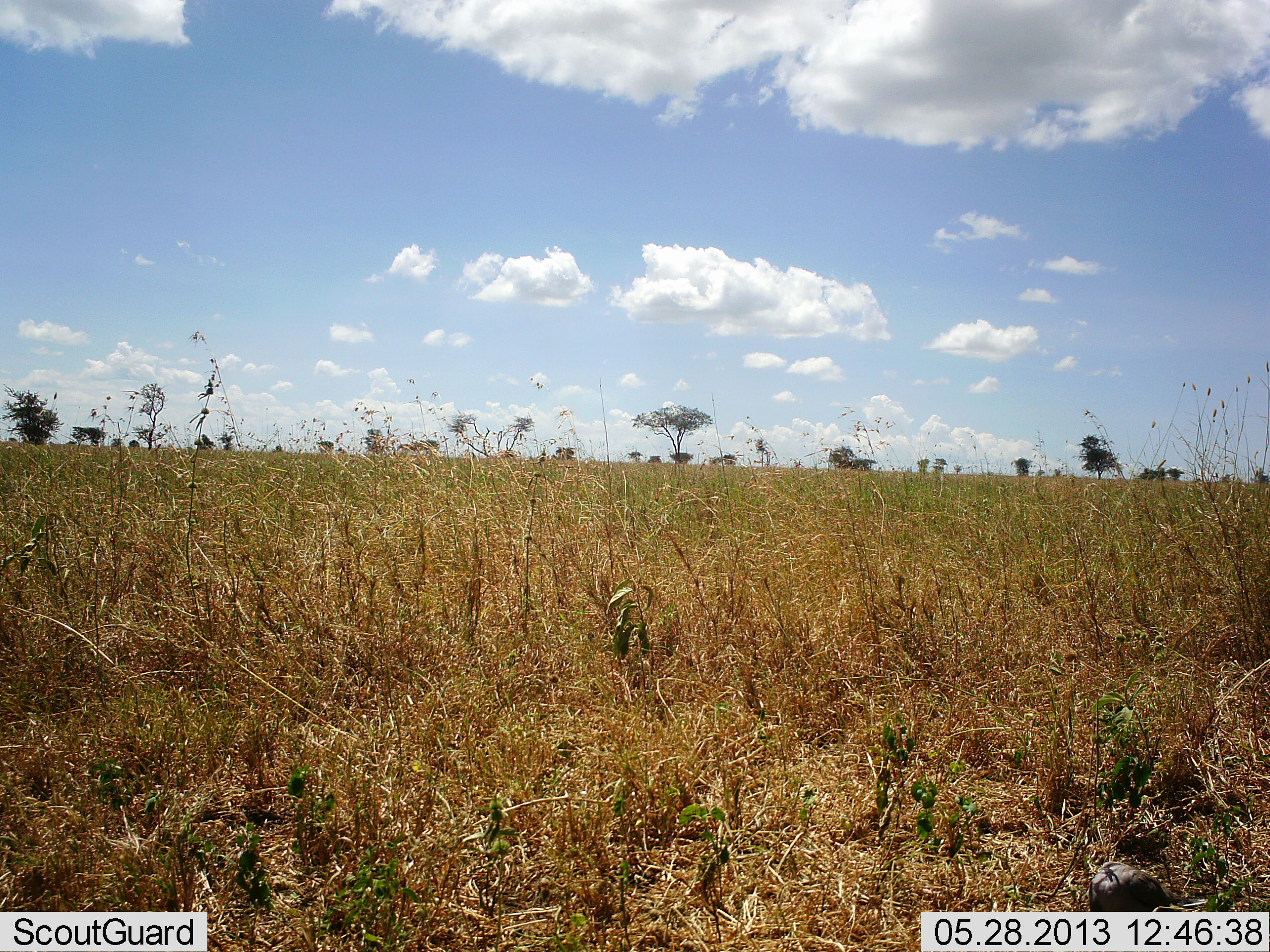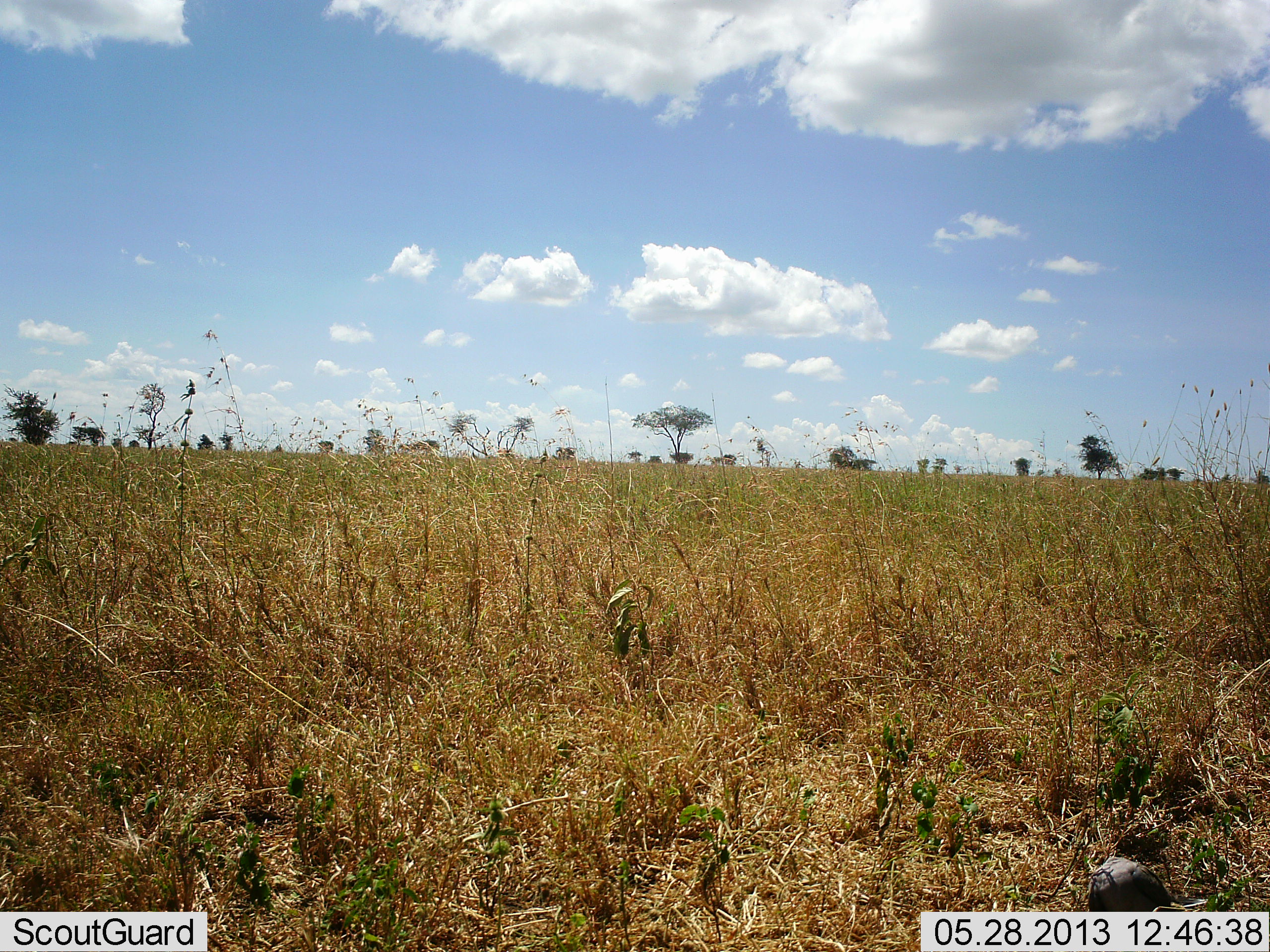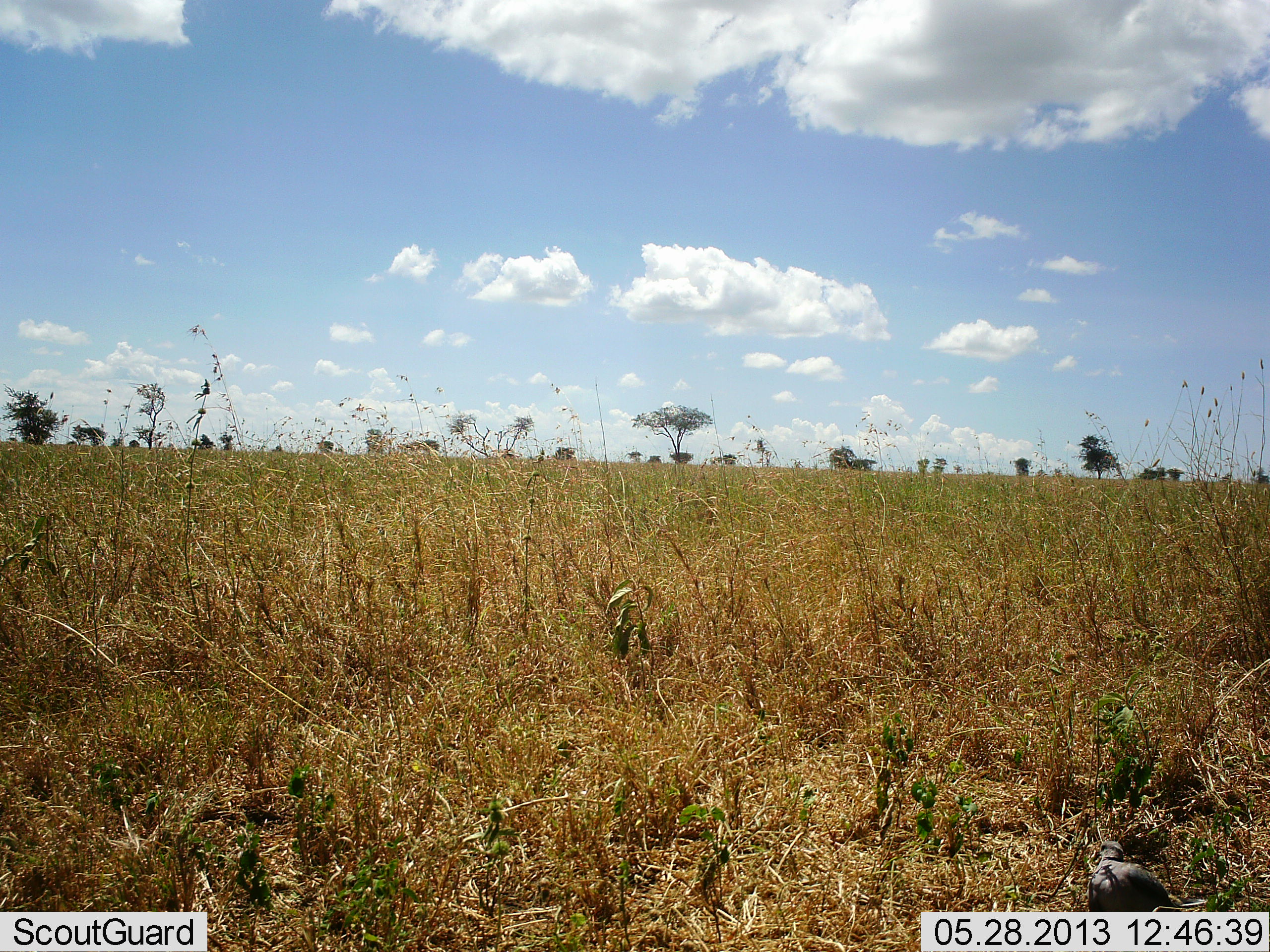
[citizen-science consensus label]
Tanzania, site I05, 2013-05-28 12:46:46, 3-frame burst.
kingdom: Animalia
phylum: Chordata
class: Aves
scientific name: Aves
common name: bird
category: otherbird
Otherbird (bird) (Aves), count 1. Behavior (volunteer vote fractions): standing 47%, resting 0%, moving 24%, interacting 0%. Young present (vote fraction): 0%. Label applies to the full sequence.